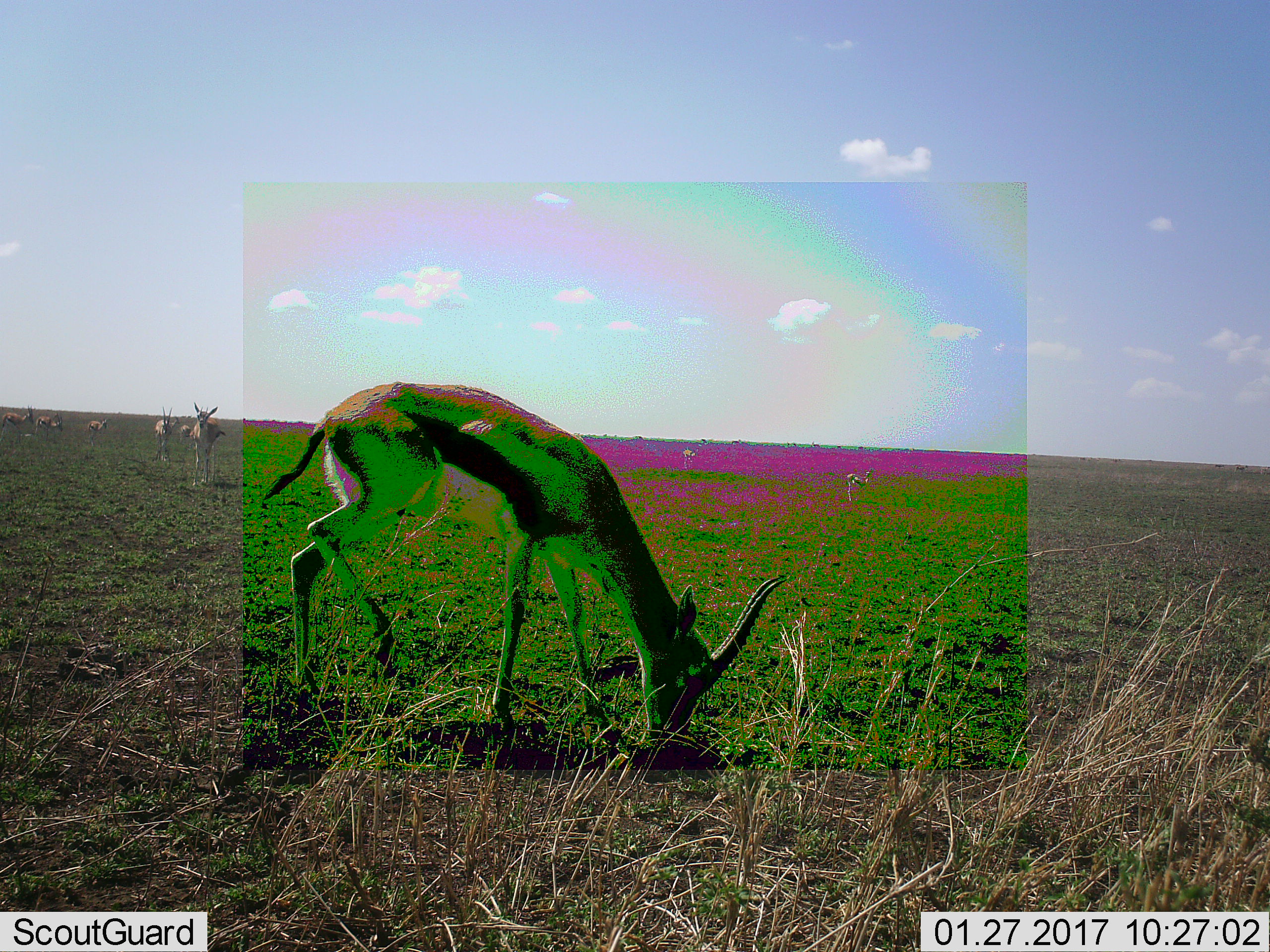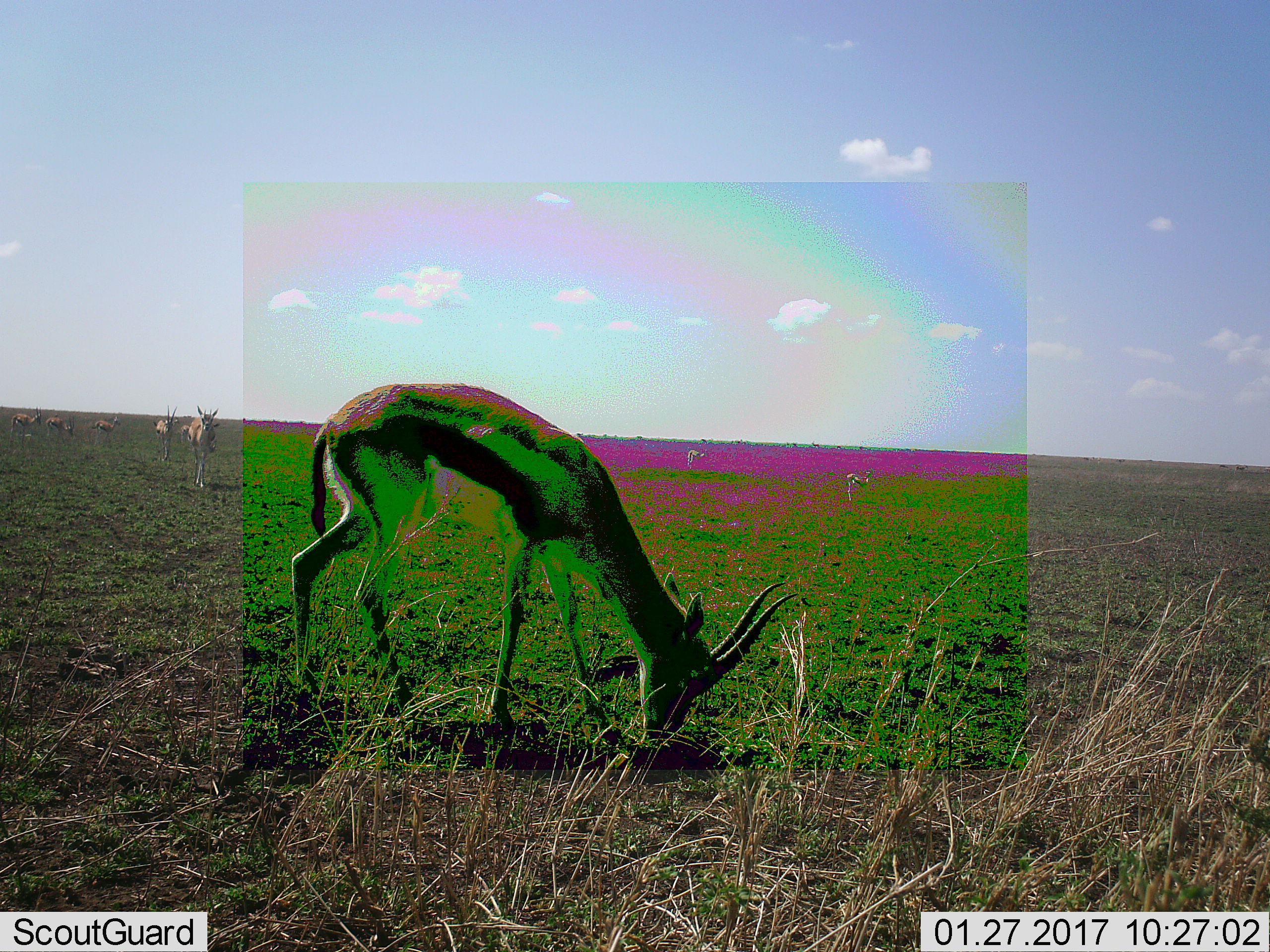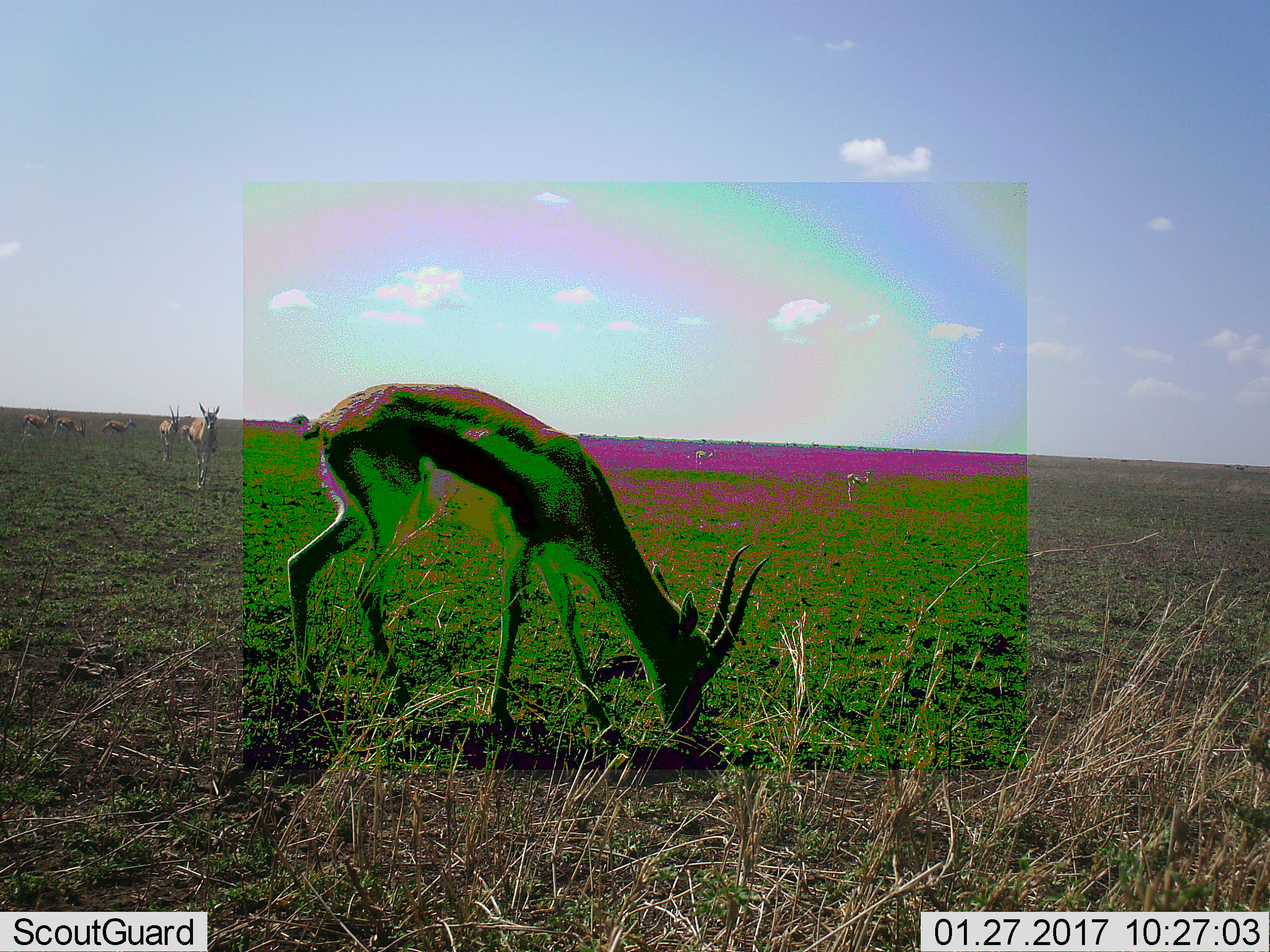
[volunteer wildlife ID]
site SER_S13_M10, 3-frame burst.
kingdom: Animalia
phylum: Chordata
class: Mammalia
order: Artiodactyla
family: Bovidae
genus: Eudorcas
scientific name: Eudorcas thomsonii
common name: thomson's gazelle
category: gazellethomsons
Gazellethomsons (thomson's gazelle) (Eudorcas thomsonii), count 7. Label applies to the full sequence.